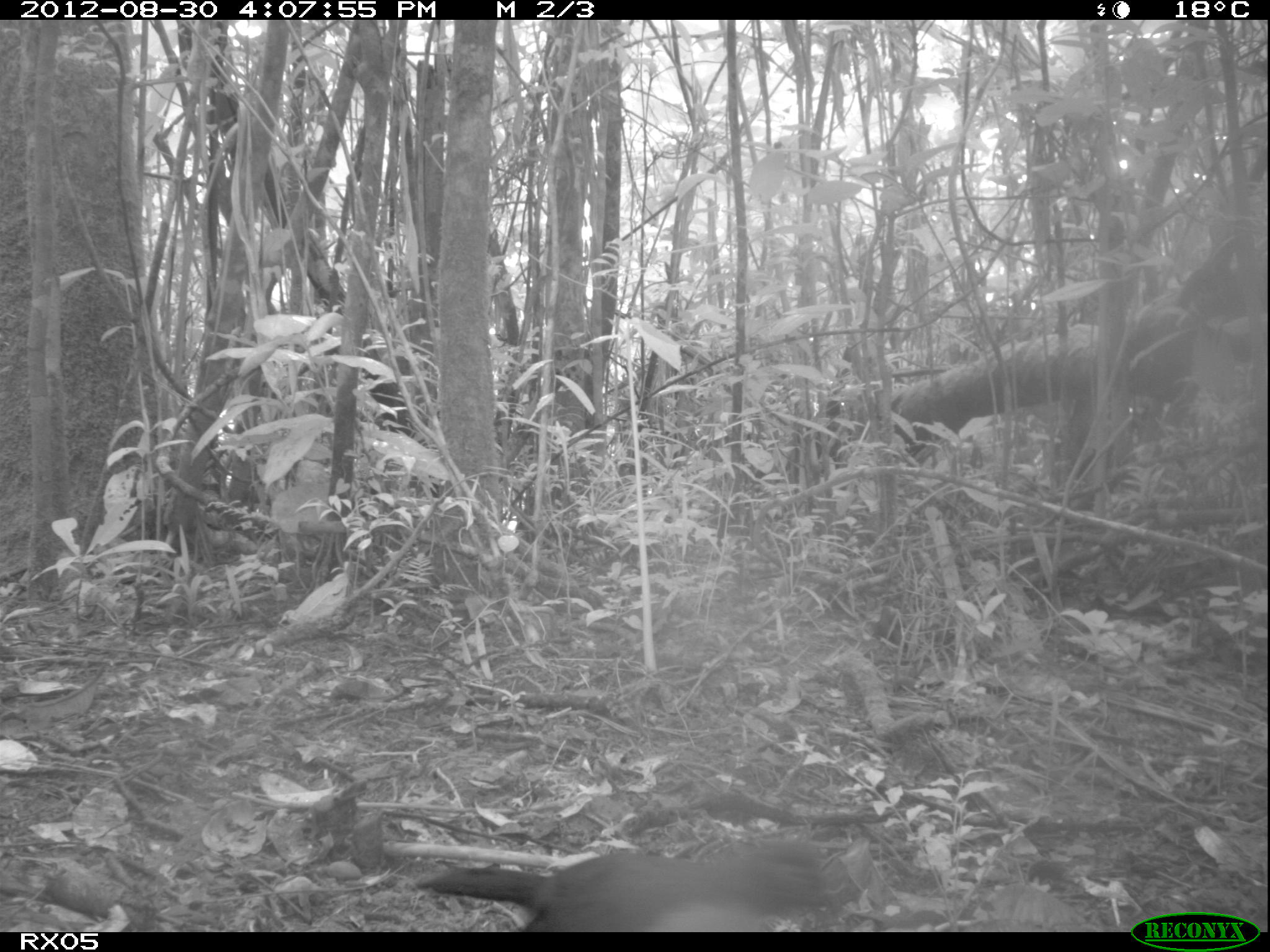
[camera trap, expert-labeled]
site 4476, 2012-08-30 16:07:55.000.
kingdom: Animalia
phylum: Chordata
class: Aves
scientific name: Aves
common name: bird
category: unknown bird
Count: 1.